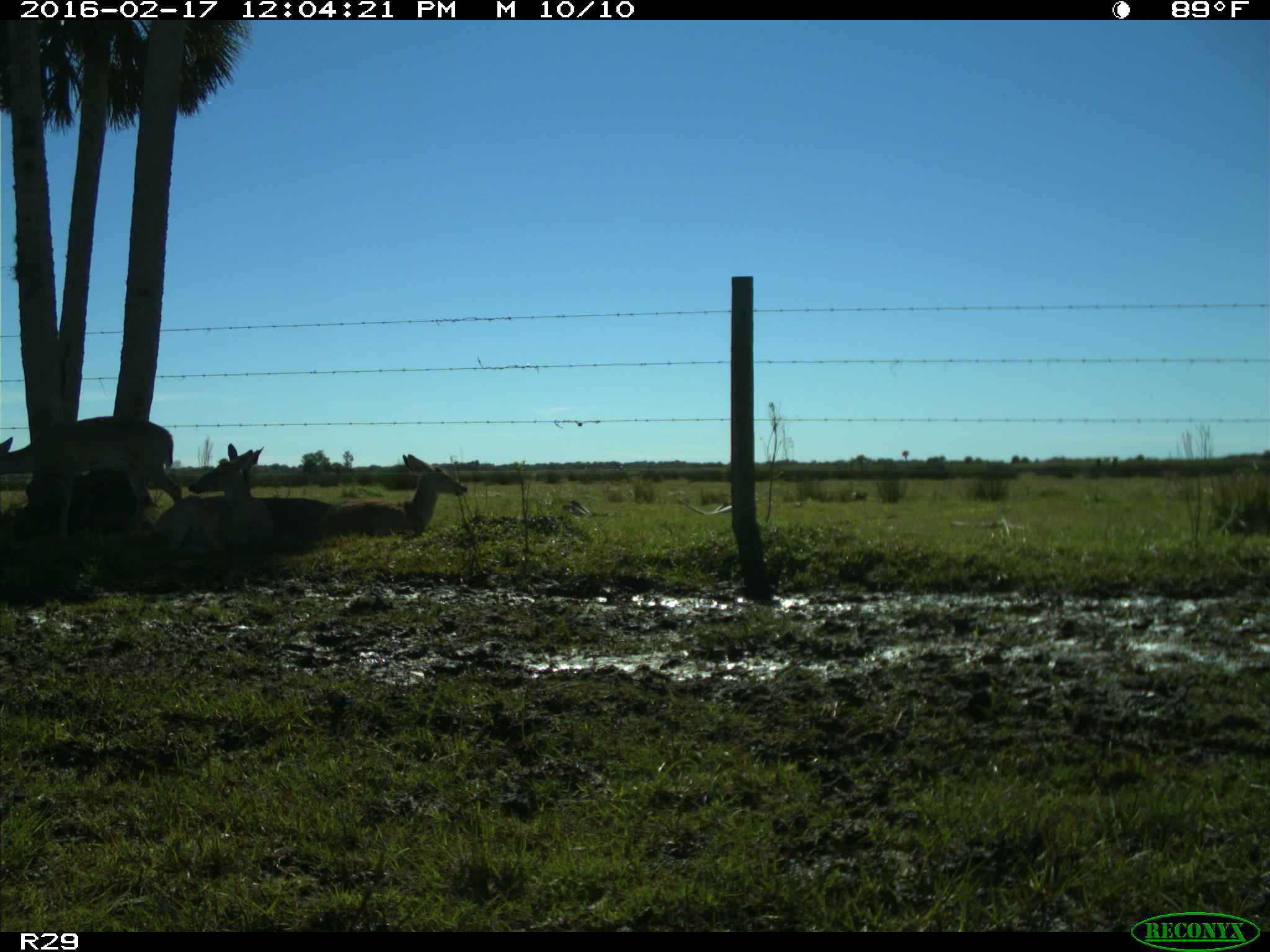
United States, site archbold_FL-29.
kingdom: Animalia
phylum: Chordata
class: Mammalia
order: Artiodactyla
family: Cervidae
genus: Odocoileus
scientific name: Odocoileus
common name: deer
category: unidentified deer